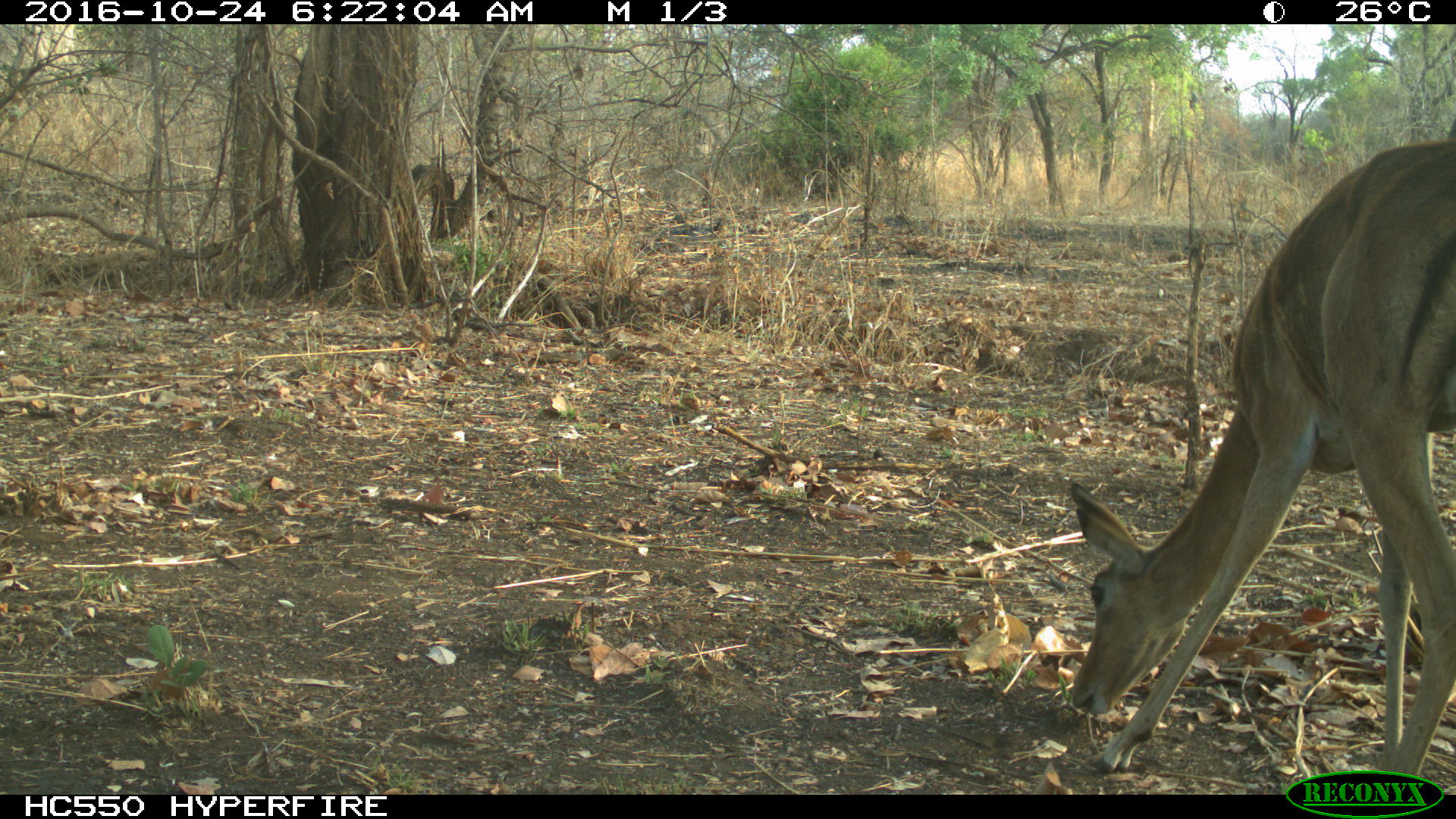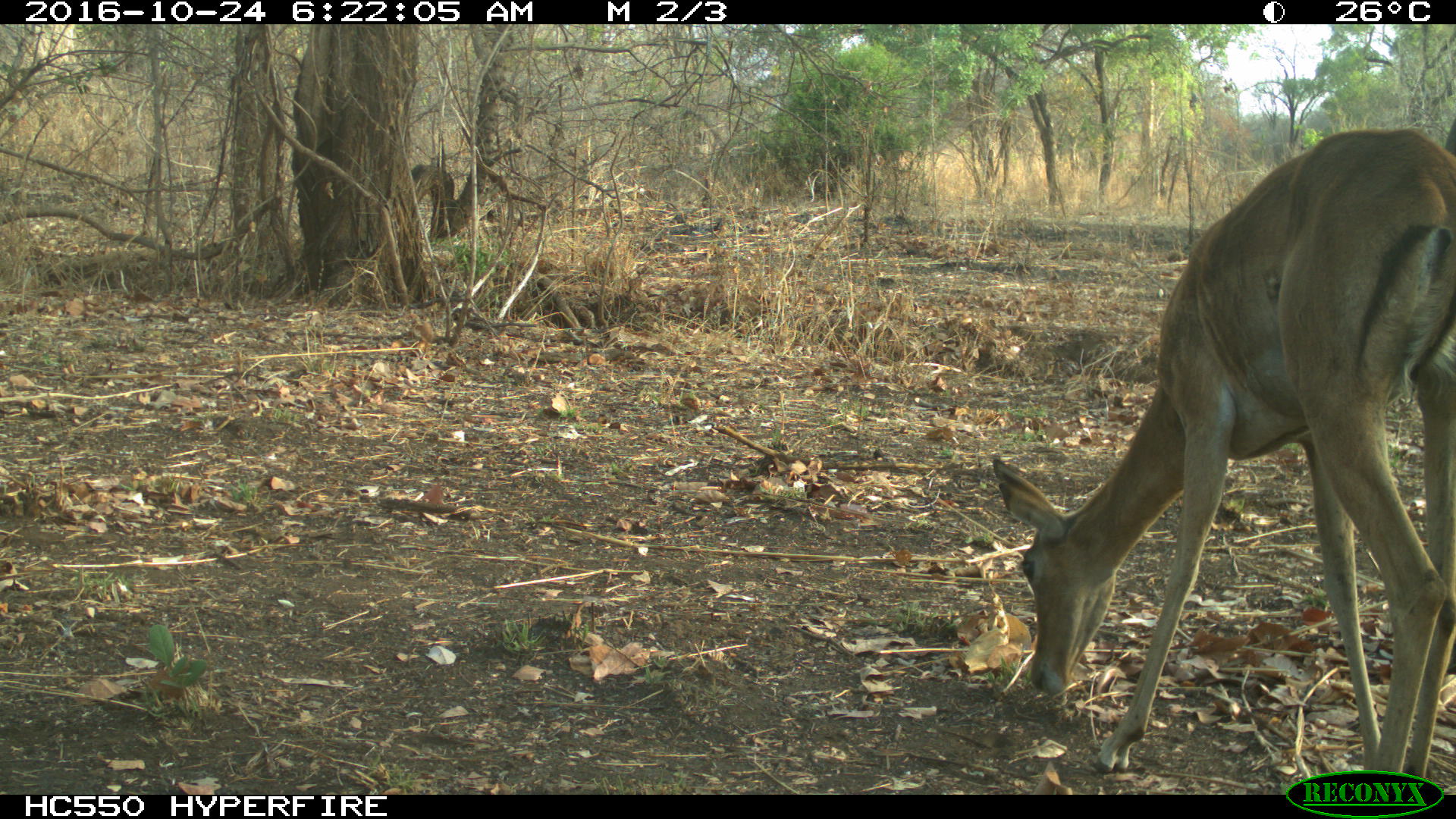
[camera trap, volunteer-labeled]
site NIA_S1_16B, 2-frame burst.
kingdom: Animalia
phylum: Chordata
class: Mammalia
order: Artiodactyla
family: Bovidae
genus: Aepyceros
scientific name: Aepyceros melampus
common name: impala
Impala (Aepyceros melampus), count 1. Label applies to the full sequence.